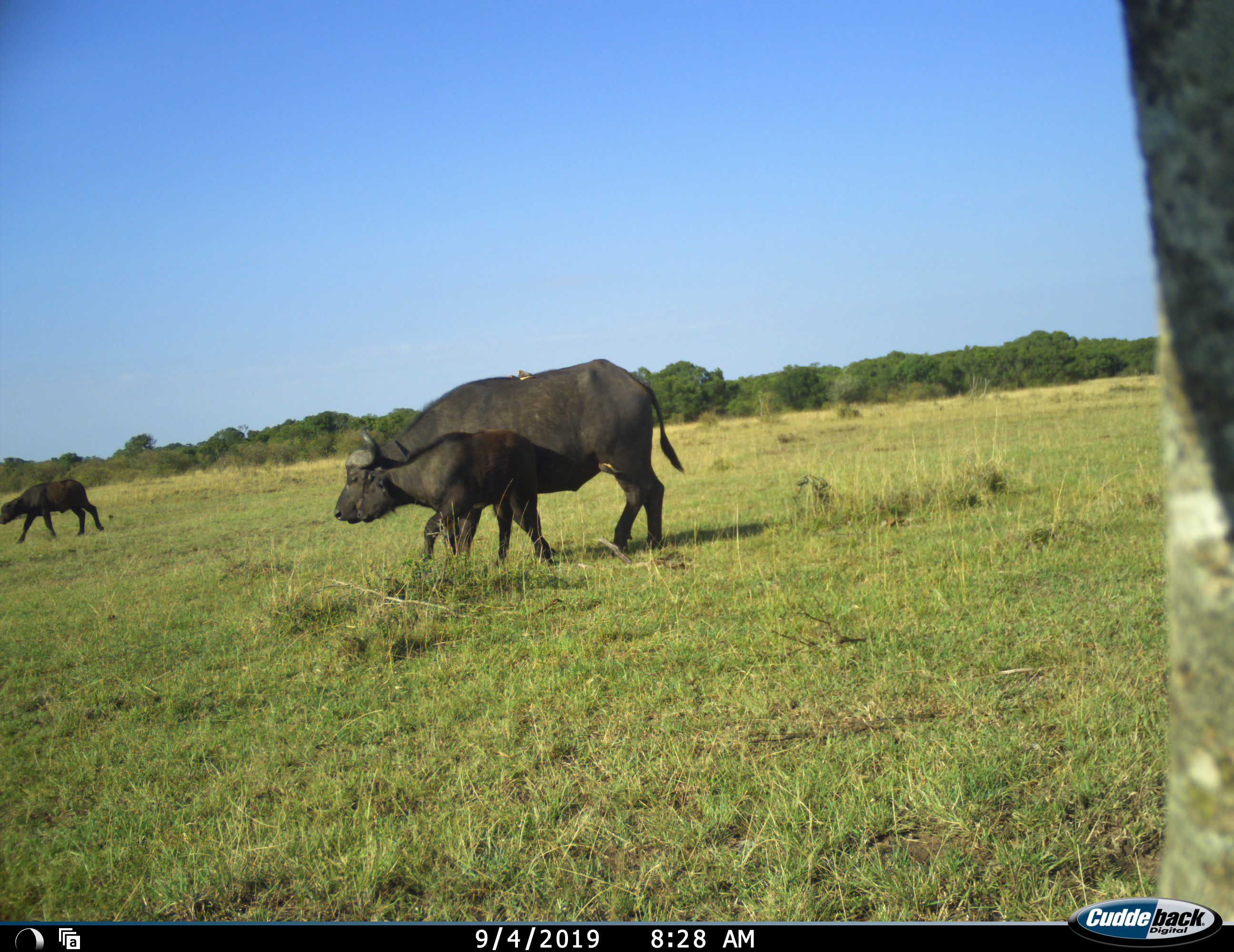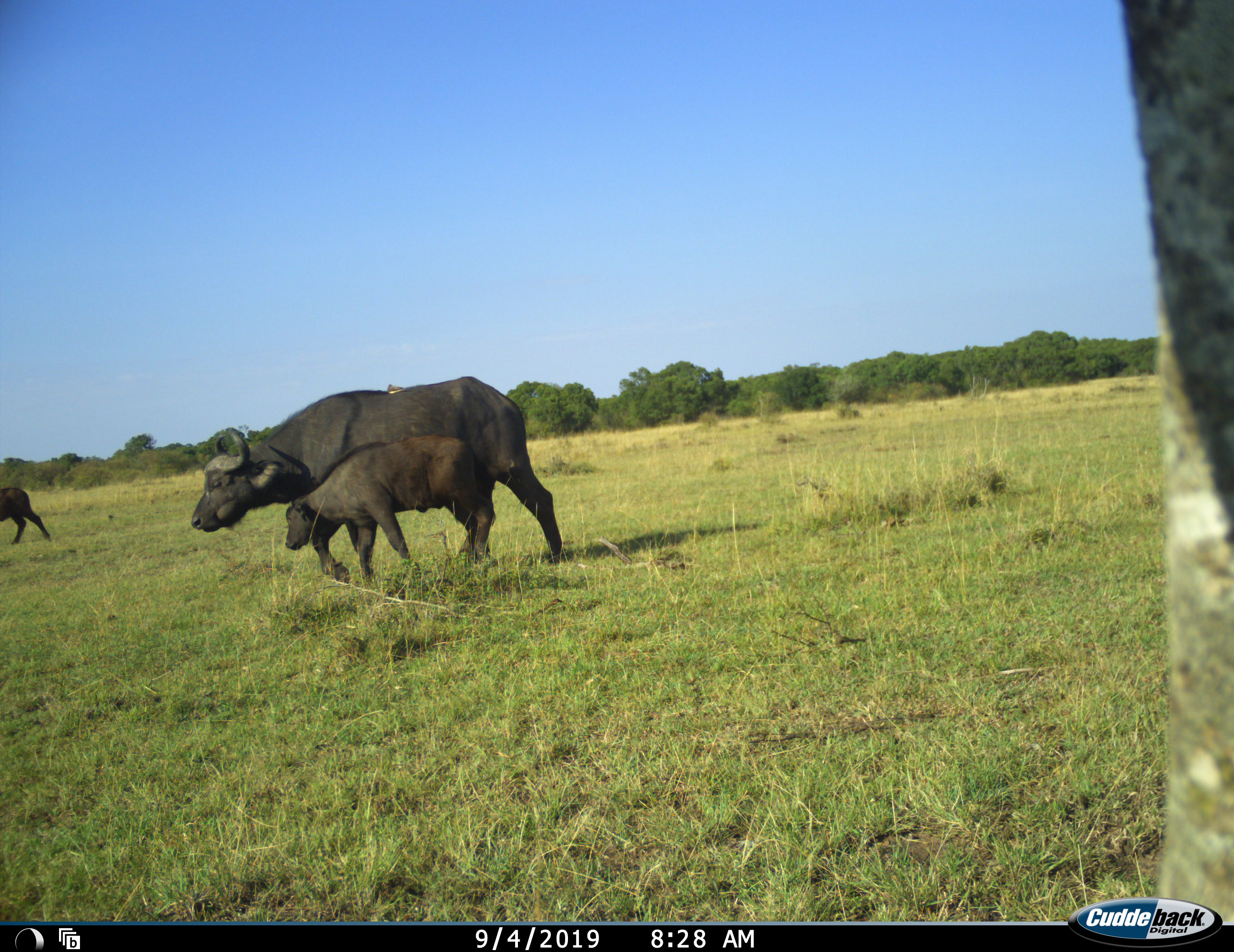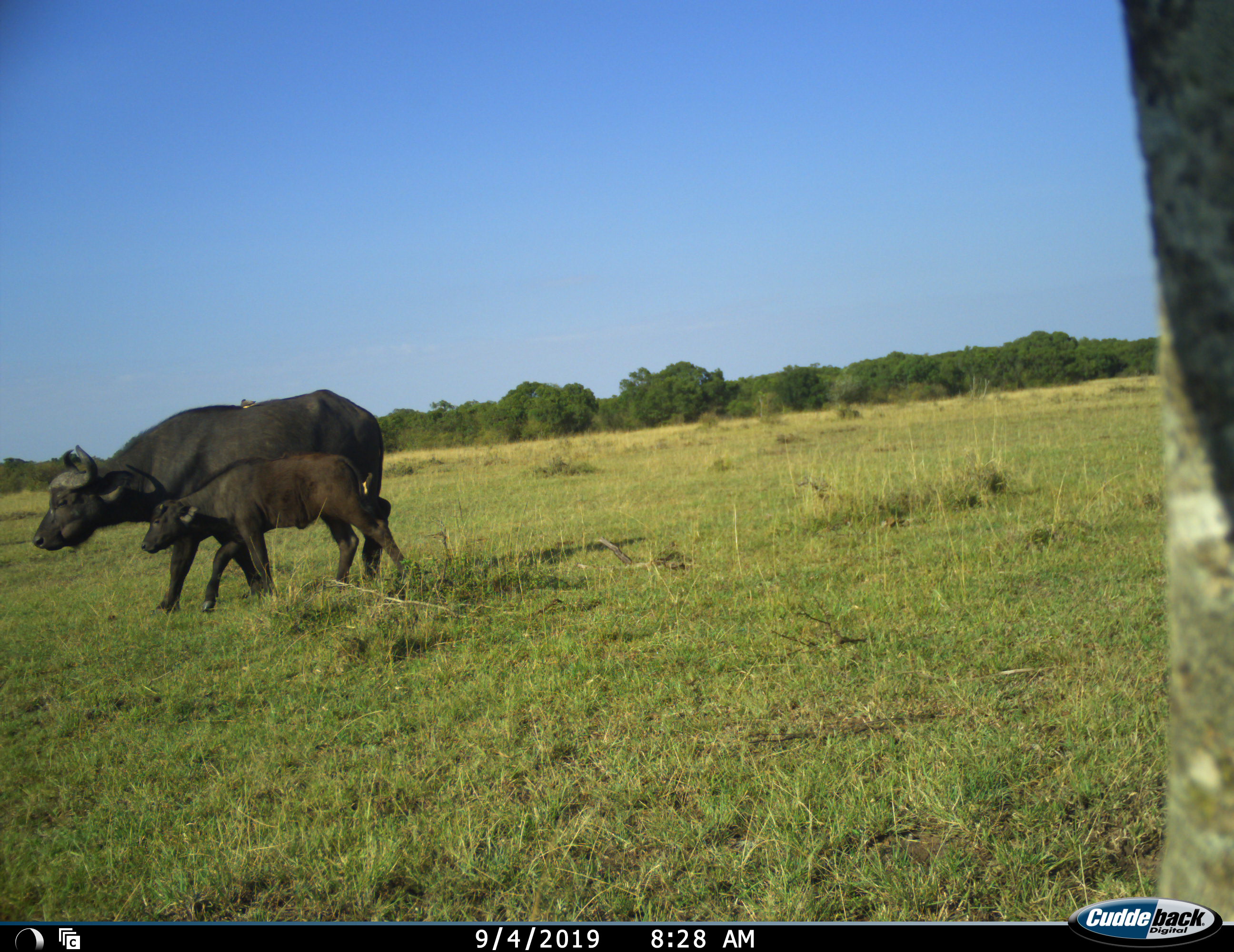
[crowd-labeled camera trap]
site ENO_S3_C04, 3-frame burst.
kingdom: Animalia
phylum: Chordata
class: Mammalia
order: Artiodactyla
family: Bovidae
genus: Syncerus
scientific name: Syncerus caffer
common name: african buffalo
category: buffalo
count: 3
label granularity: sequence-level